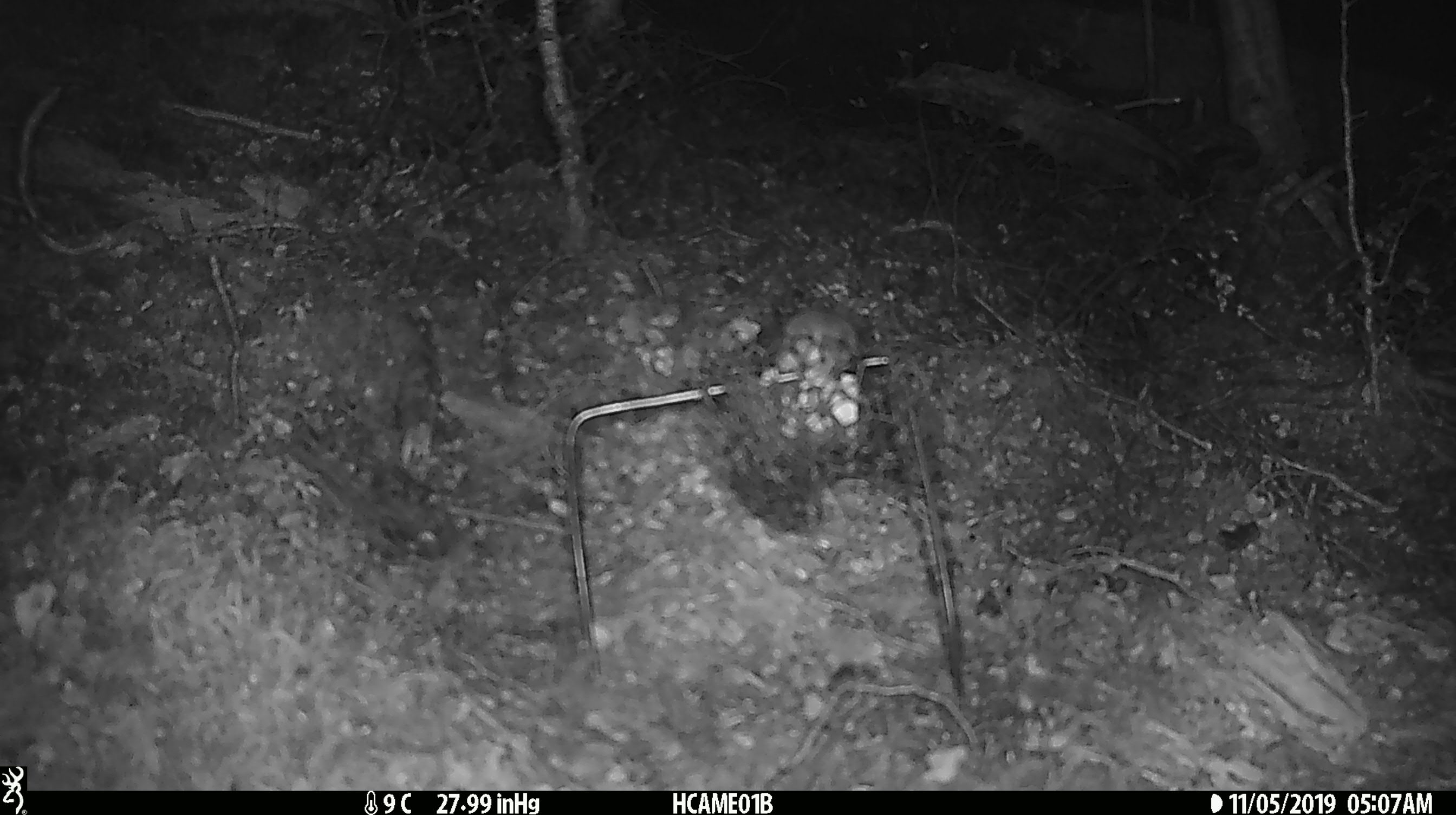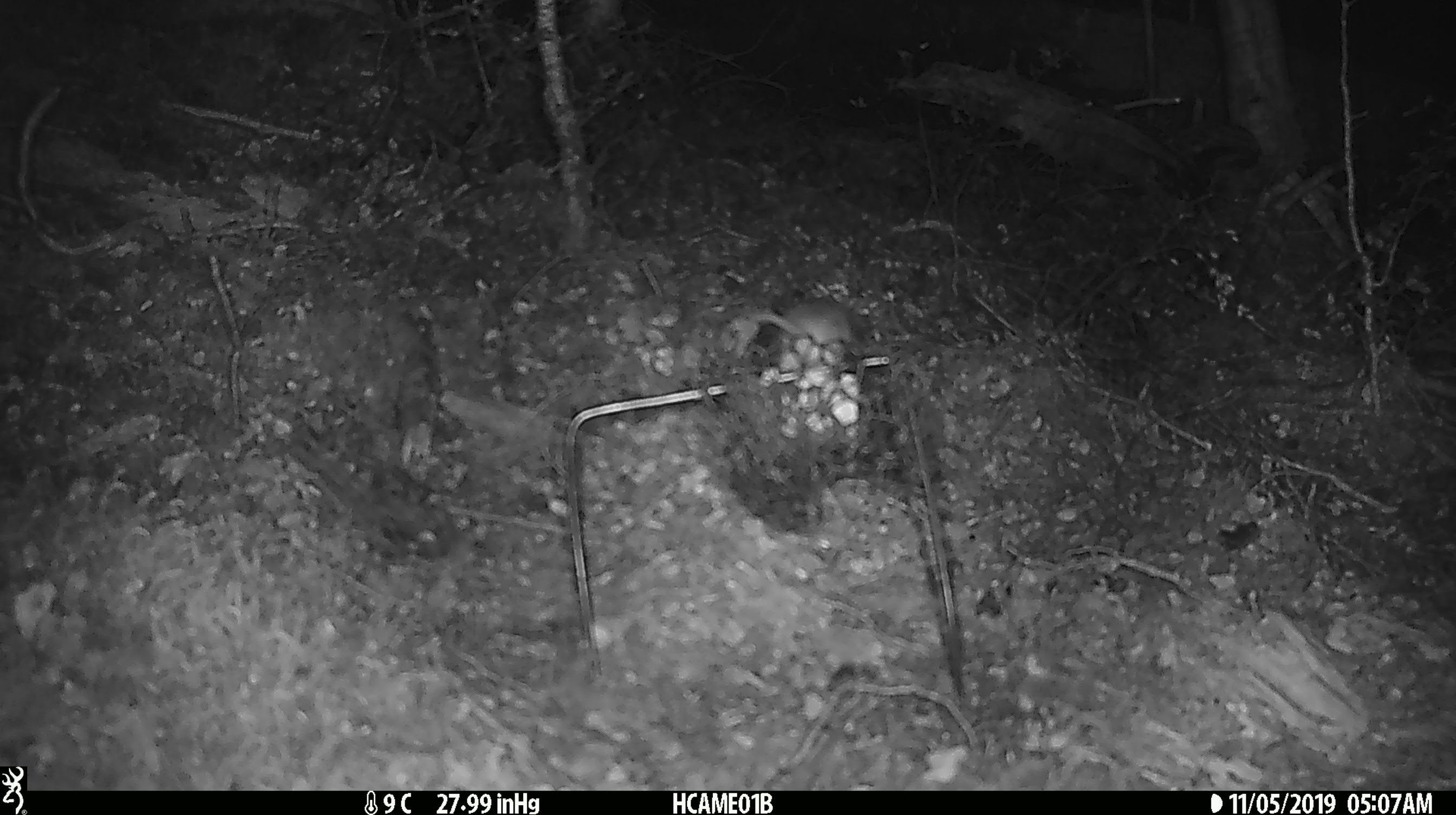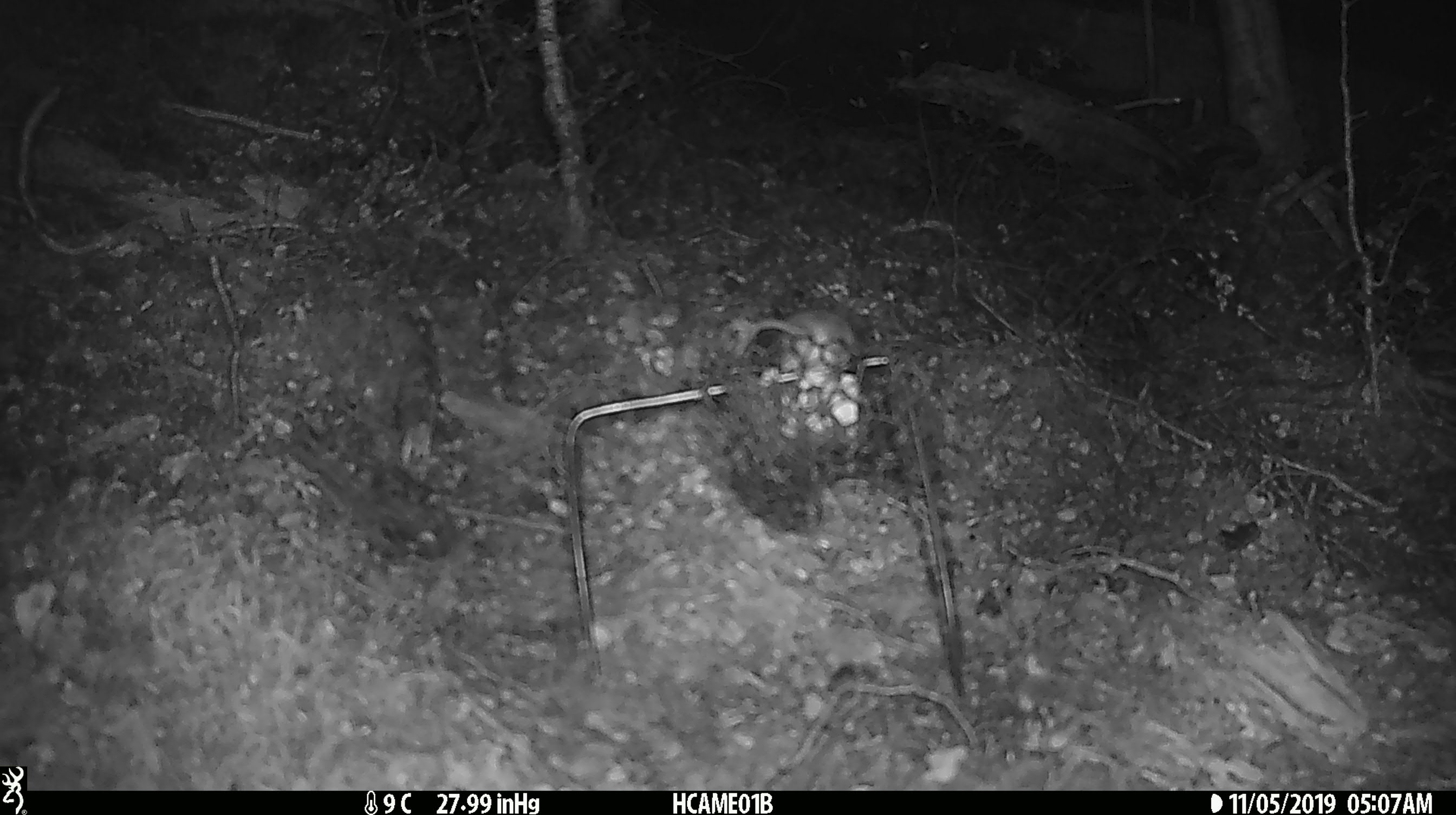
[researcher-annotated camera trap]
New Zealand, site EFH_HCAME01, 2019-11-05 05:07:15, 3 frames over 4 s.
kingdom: Animalia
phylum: Chordata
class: Mammalia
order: Rodentia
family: Muridae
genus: Mus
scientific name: Mus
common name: mouse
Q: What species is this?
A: Mouse (Mus).